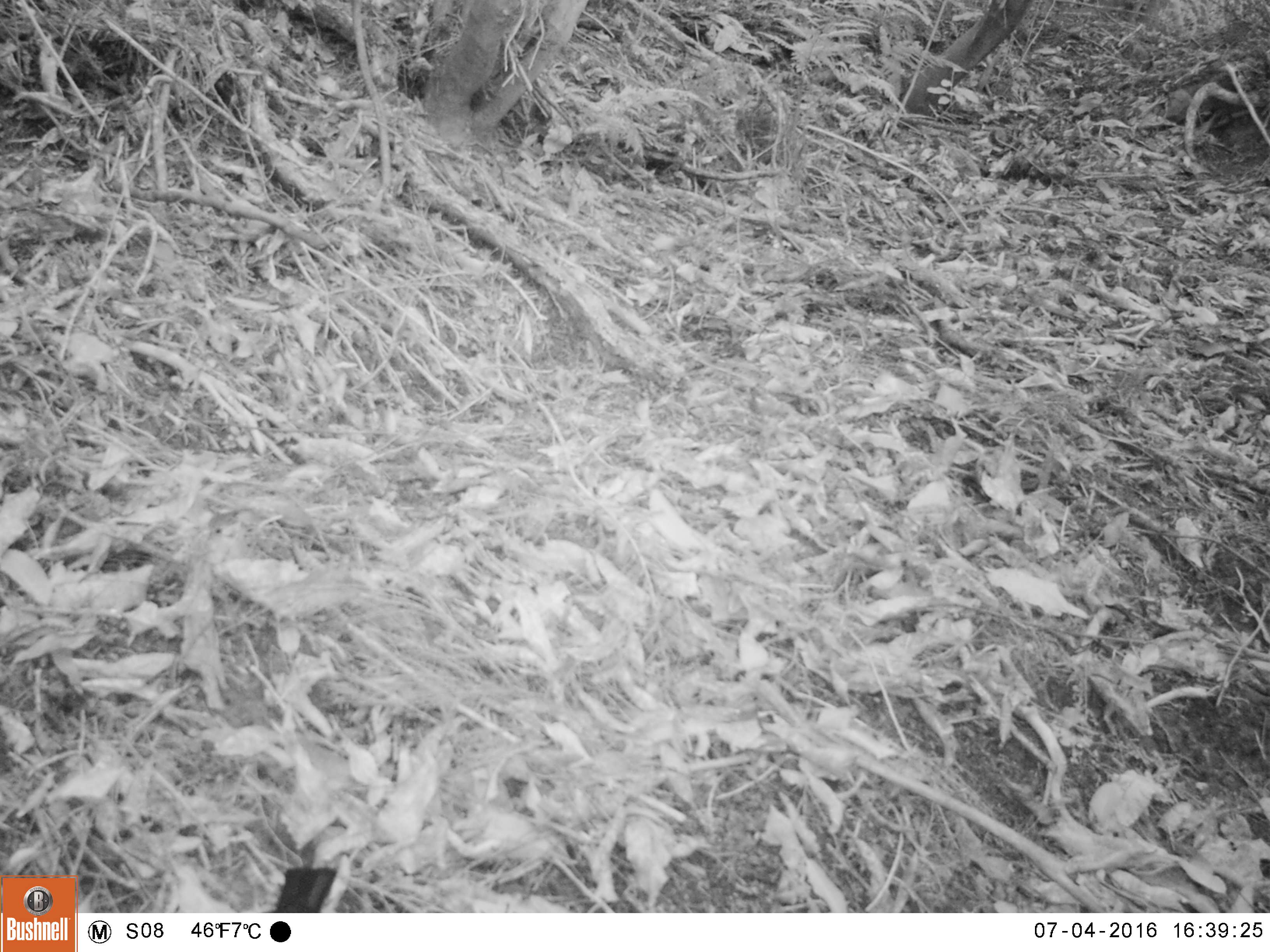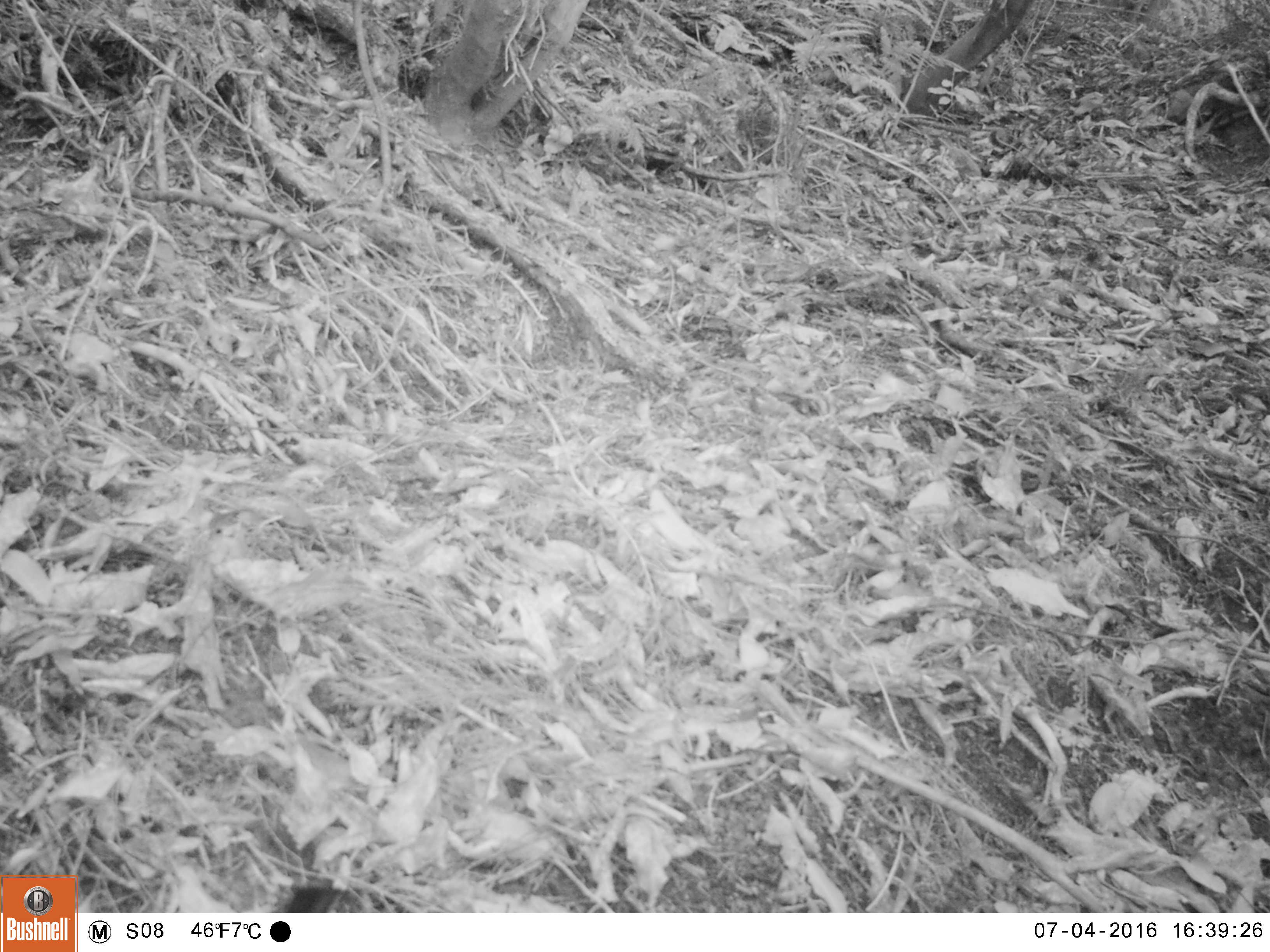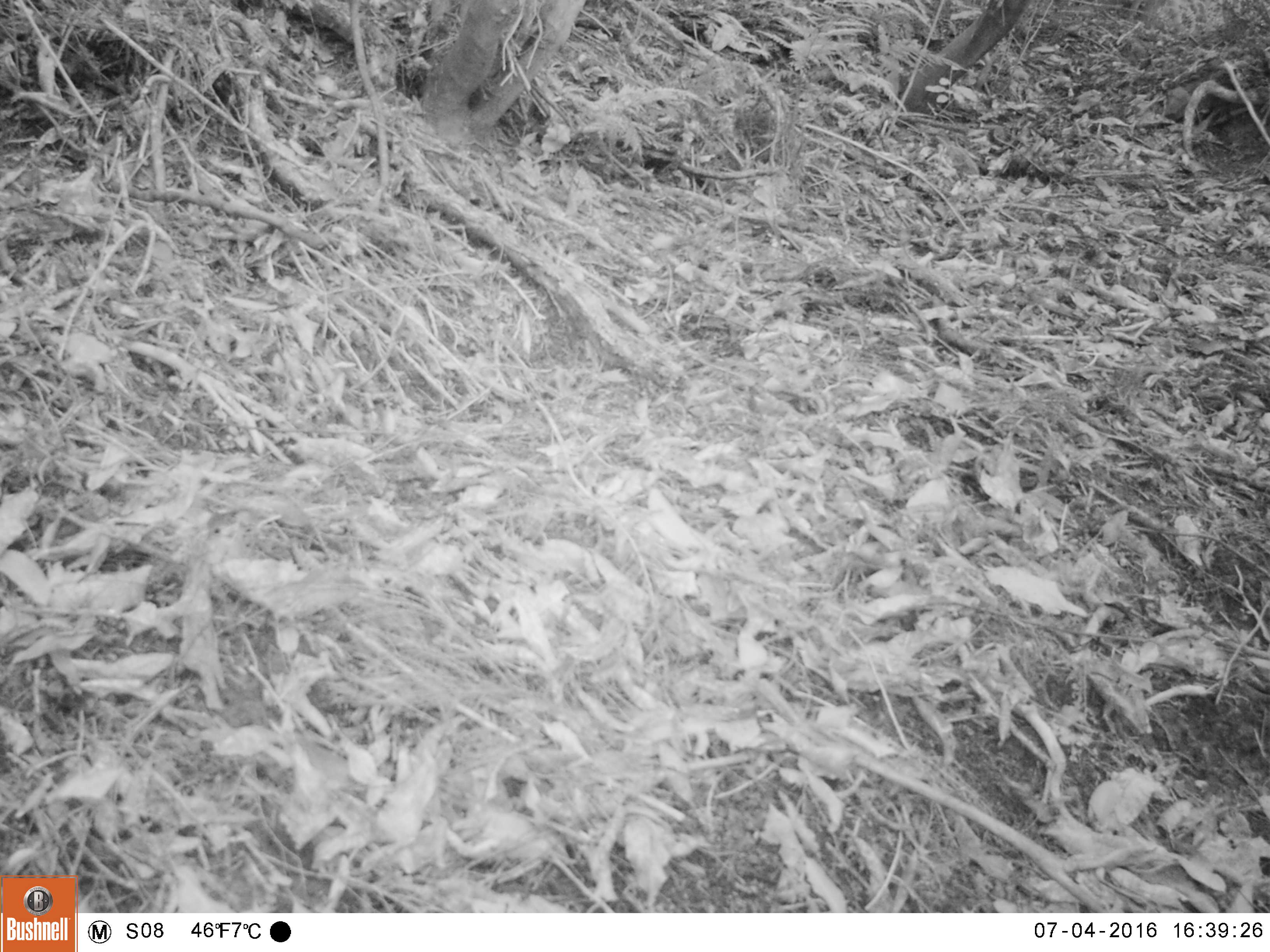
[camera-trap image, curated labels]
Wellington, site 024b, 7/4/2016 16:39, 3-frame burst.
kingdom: Animalia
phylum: Chordata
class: Aves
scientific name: Aves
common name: bird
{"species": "bird (Aves)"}